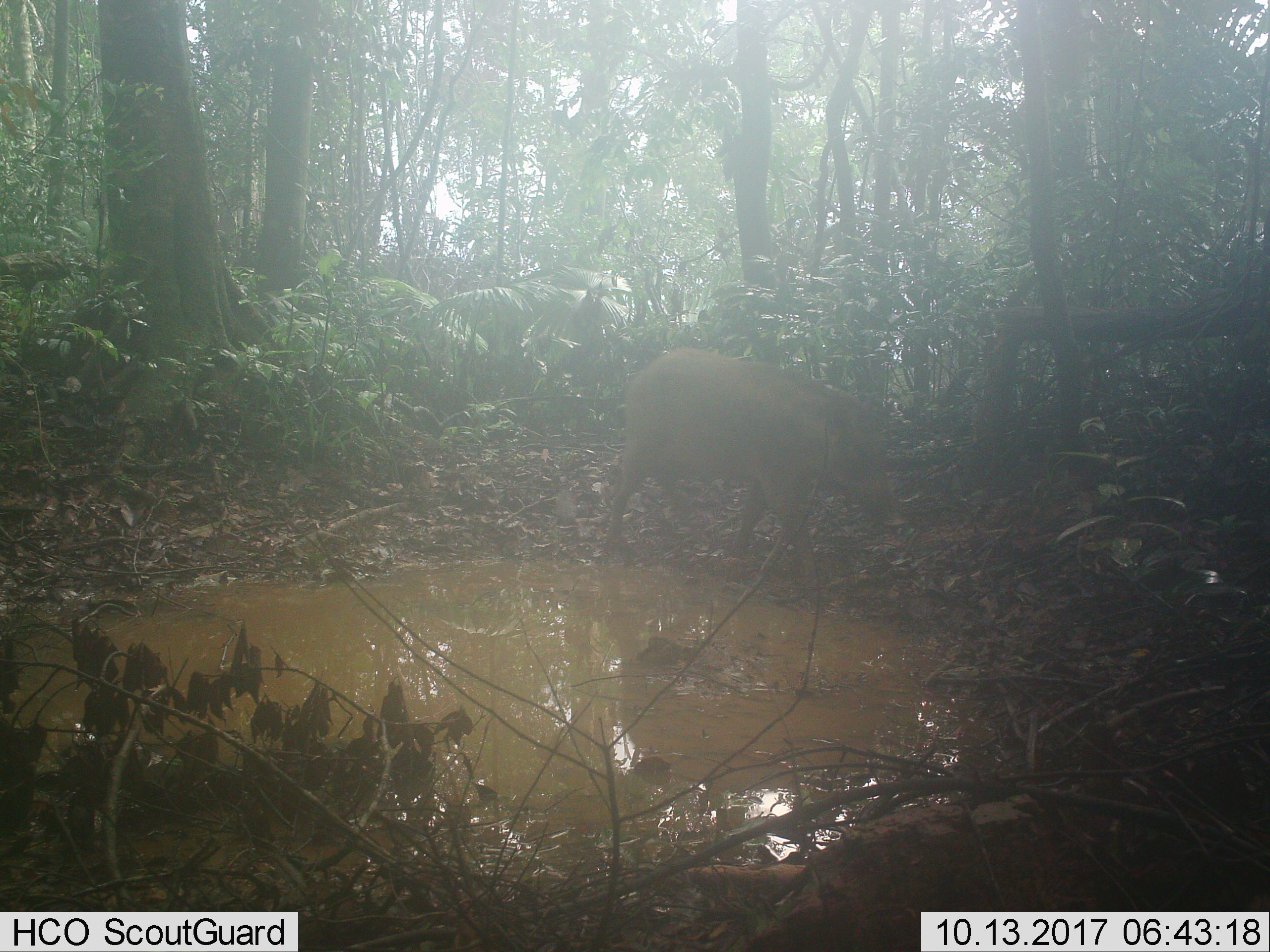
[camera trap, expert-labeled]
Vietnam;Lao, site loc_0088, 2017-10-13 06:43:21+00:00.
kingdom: Animalia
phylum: Chordata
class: Mammalia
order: Artiodactyla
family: Suidae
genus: Sus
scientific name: Sus scrofa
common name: eurasian wild pig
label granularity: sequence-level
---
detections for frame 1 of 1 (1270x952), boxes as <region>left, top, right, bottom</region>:
eurasian wild pig: <region>602, 344, 906, 614</region>